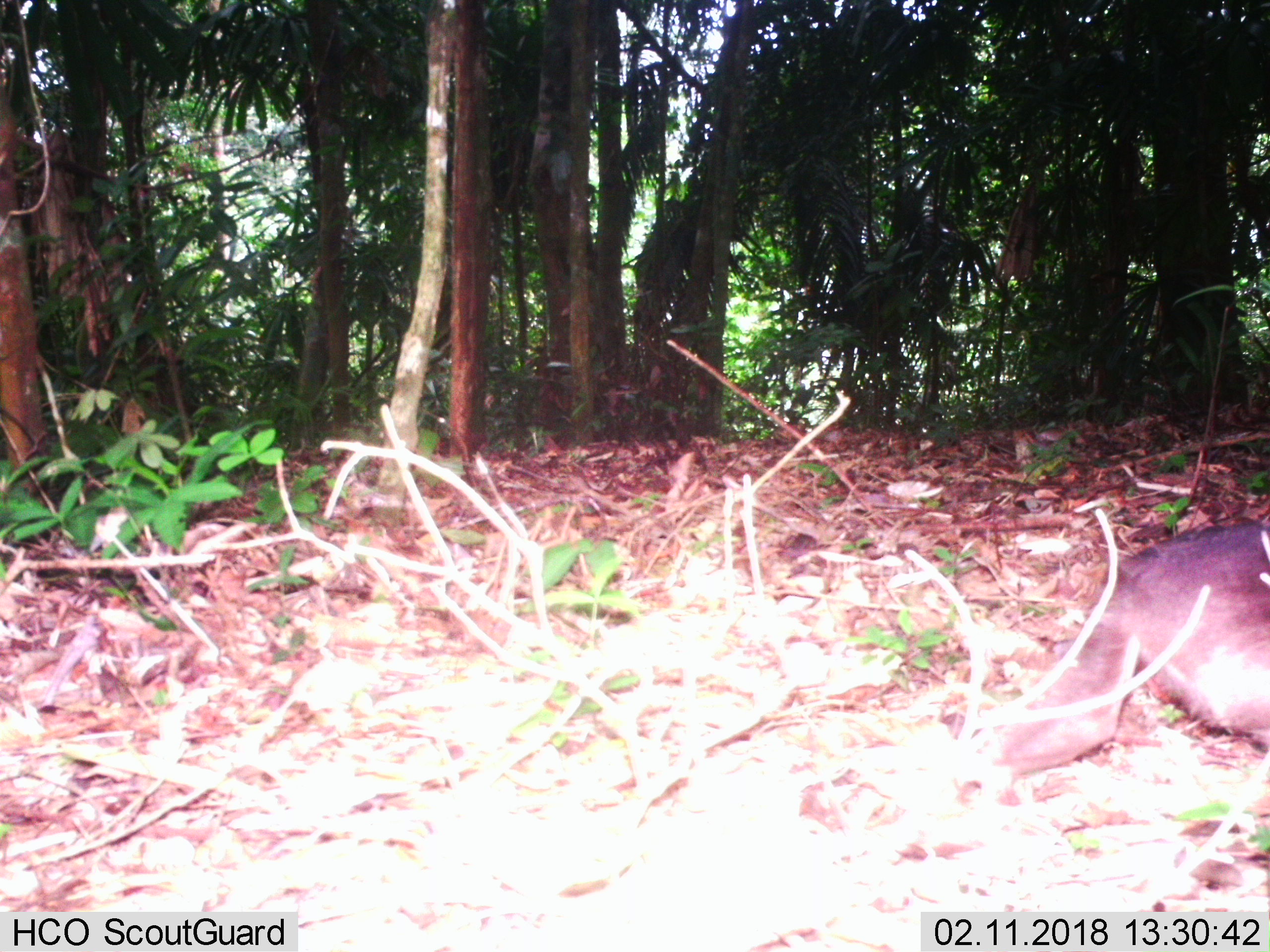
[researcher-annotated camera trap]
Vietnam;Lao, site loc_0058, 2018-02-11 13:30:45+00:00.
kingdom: Animalia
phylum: Chordata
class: Mammalia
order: Primates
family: Cercopithecidae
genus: Macaca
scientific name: Macaca arctoides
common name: stump-tailed macaque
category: stump tailed macaque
Stump tailed macaque (stump-tailed macaque) (Macaca arctoides). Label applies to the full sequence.